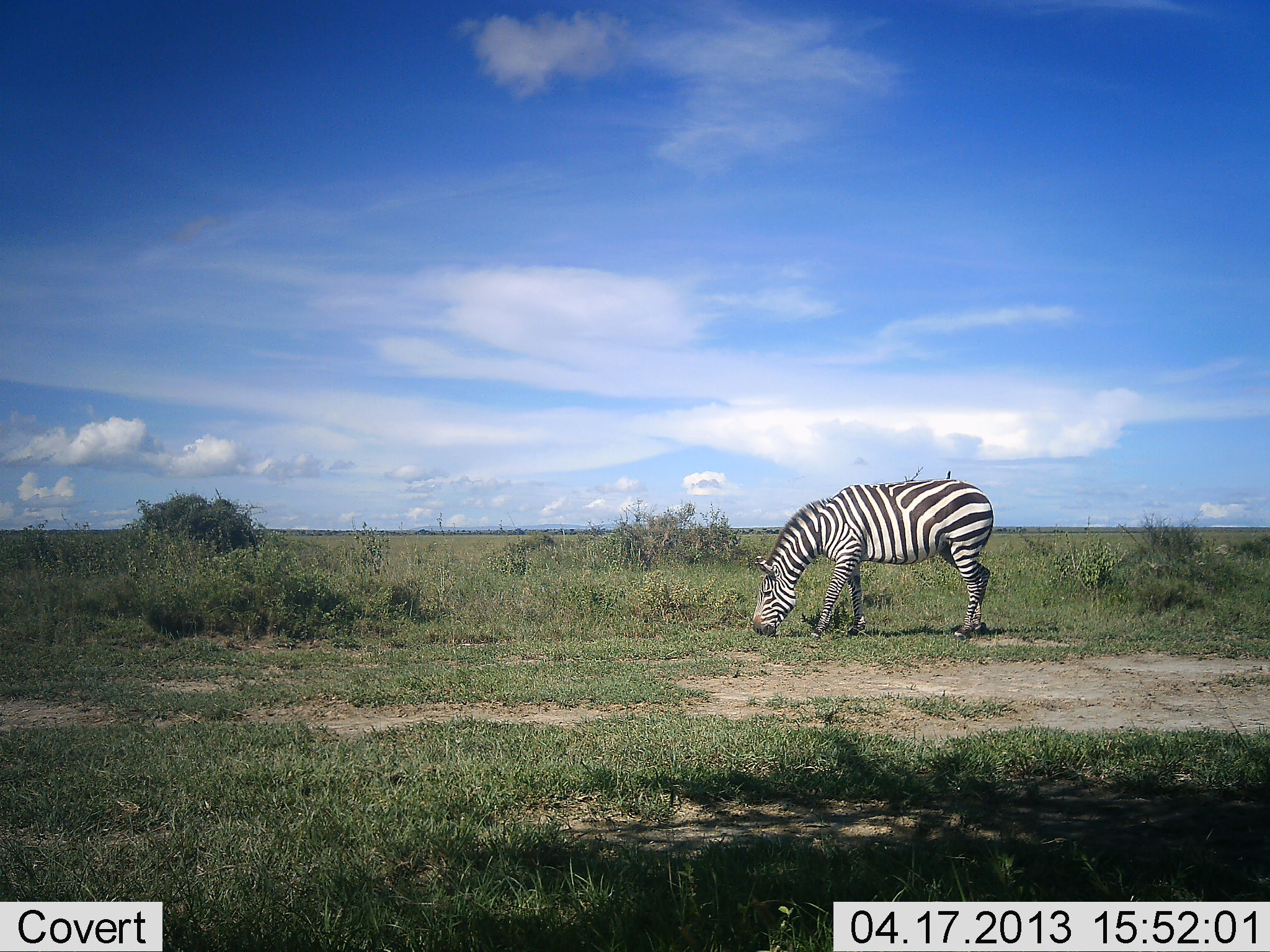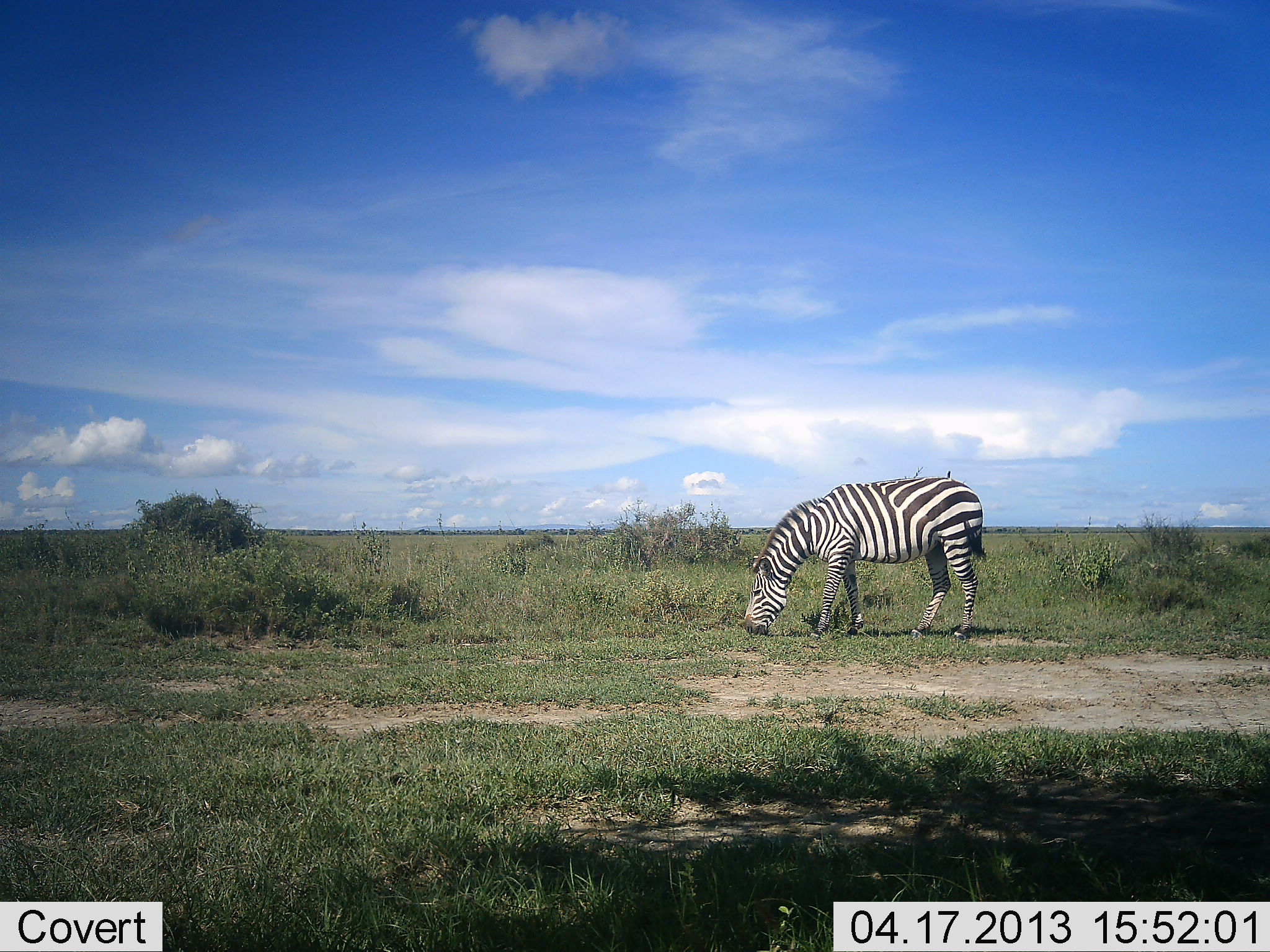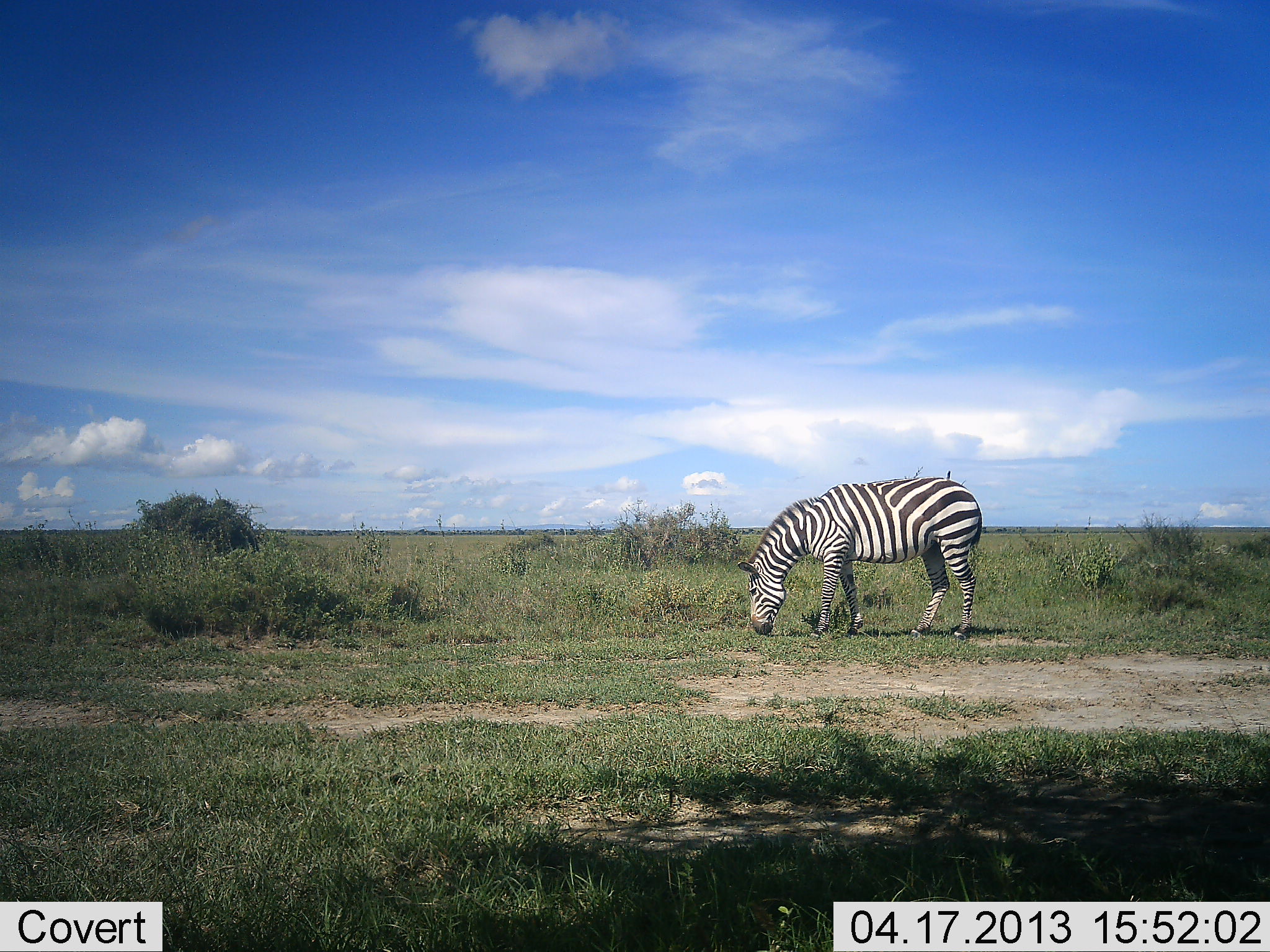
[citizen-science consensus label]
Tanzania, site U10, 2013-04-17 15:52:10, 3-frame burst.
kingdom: Animalia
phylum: Chordata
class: Mammalia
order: Perissodactyla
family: Equidae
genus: Equus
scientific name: Equus quagga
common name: plains zebra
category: zebra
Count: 1.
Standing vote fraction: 11%.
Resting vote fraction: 0%.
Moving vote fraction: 7%.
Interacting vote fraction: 0%.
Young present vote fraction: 0%.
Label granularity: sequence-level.